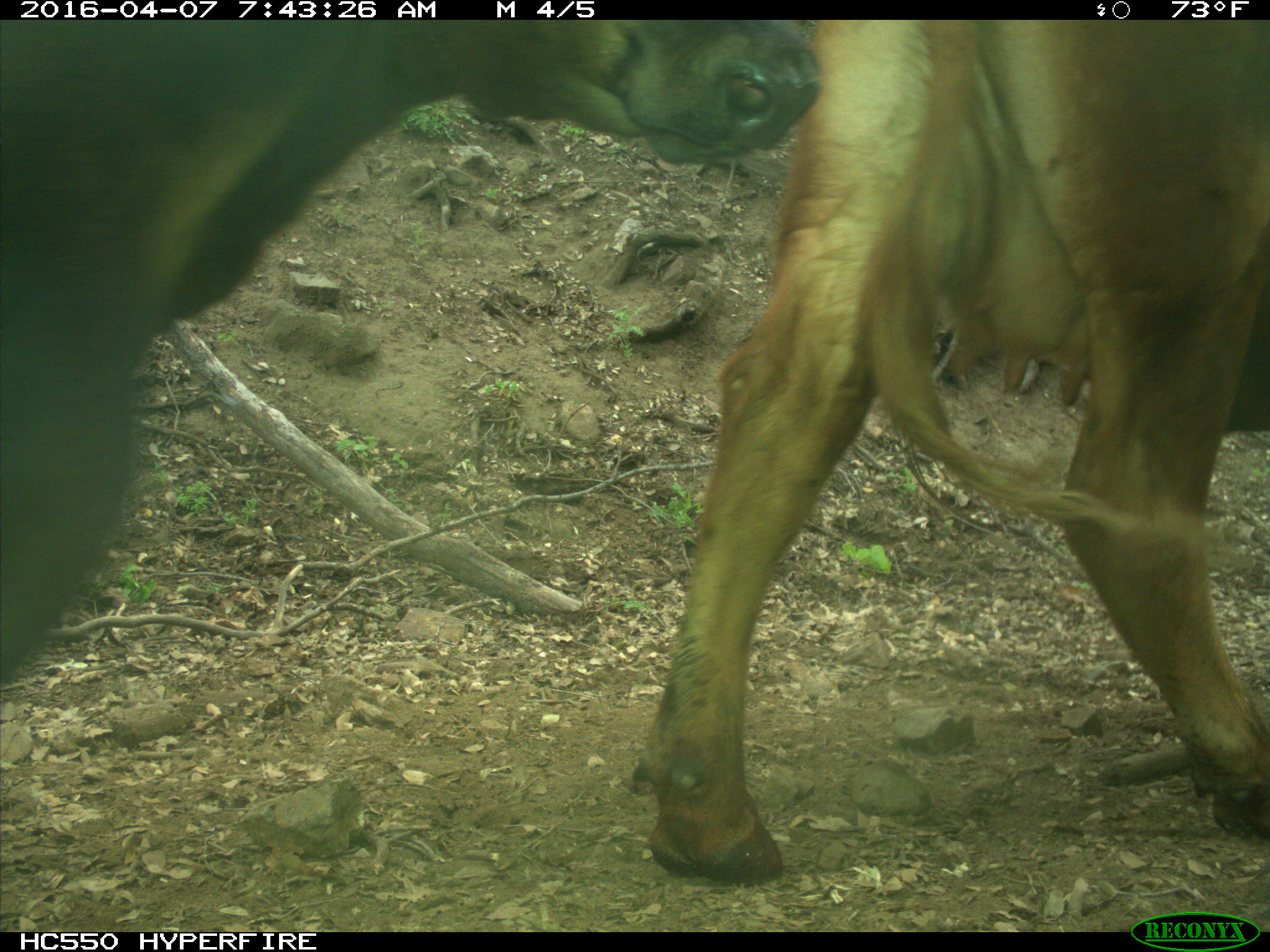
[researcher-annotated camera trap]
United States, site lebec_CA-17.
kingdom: Animalia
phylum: Chordata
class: Mammalia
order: Artiodactyla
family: Bovidae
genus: Bos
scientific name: Bos taurus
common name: domestic cow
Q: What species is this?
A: Bos taurus (domestic cow).